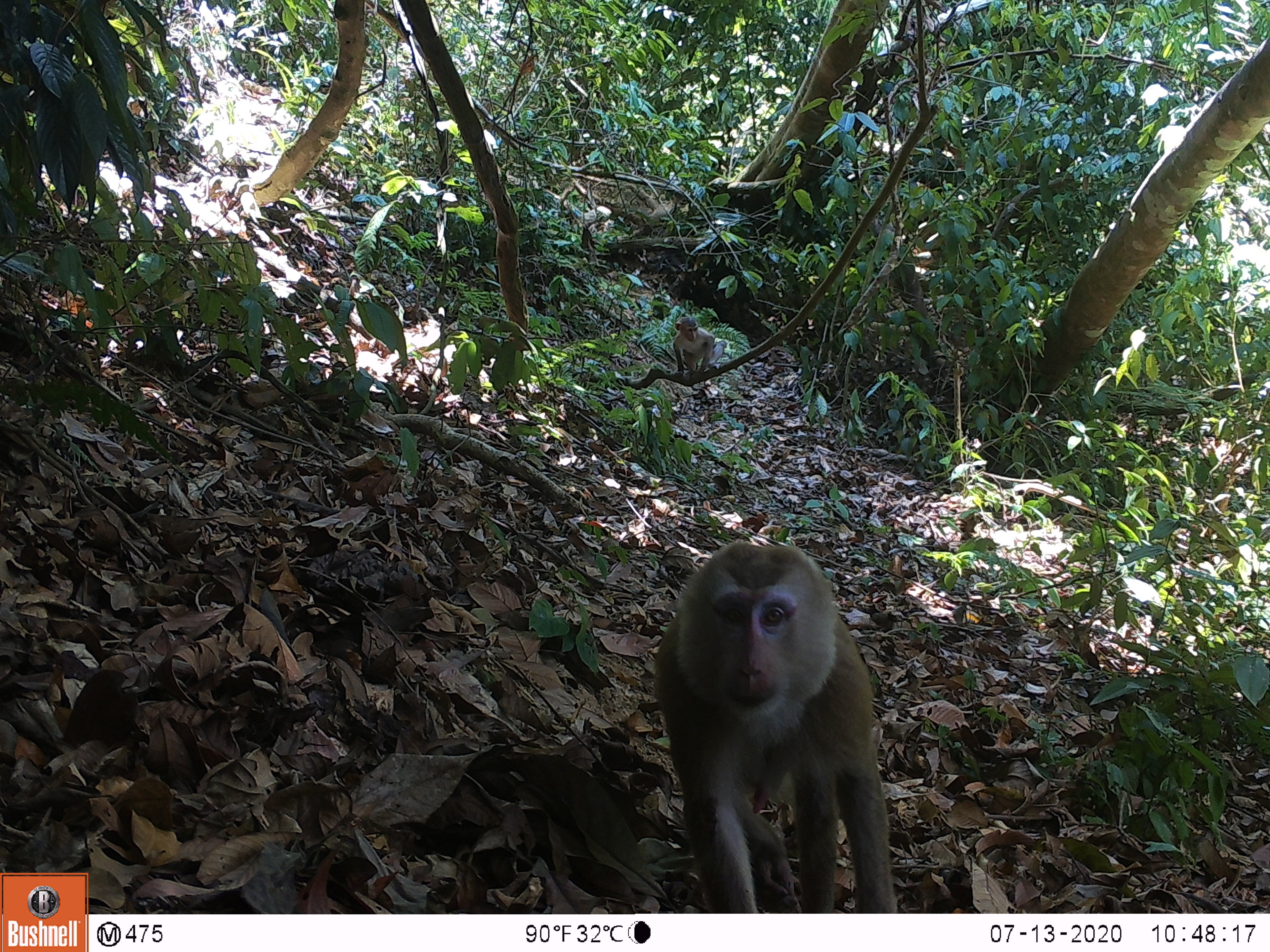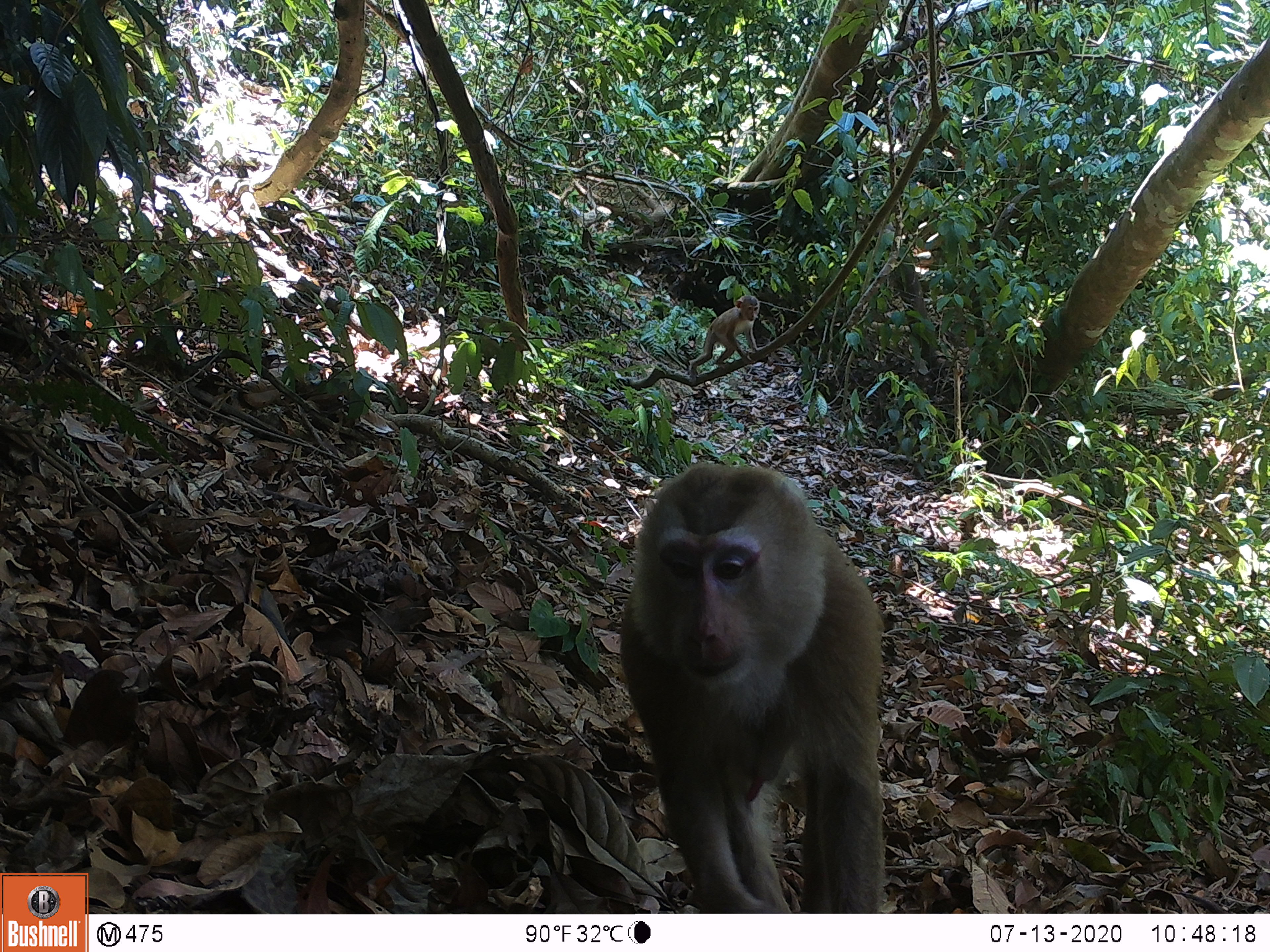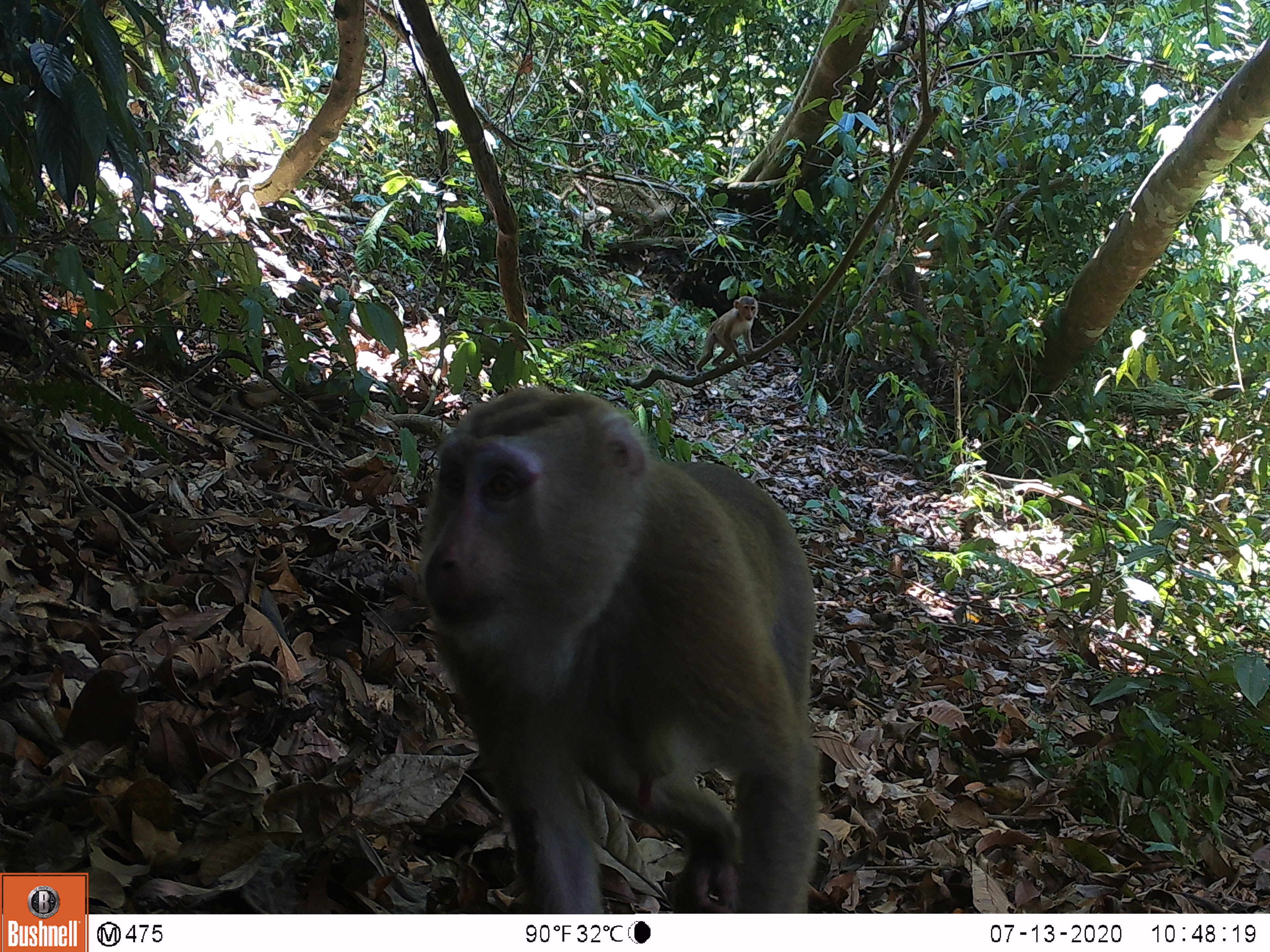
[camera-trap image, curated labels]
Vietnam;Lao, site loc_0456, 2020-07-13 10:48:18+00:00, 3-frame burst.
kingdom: Animalia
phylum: Chordata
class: Mammalia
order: Primates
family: Cercopithecidae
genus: Macaca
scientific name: Macaca nemestrina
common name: pig-tailed macaque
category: pig tailed macaque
Pig tailed macaque (pig-tailed macaque) (Macaca nemestrina). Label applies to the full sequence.